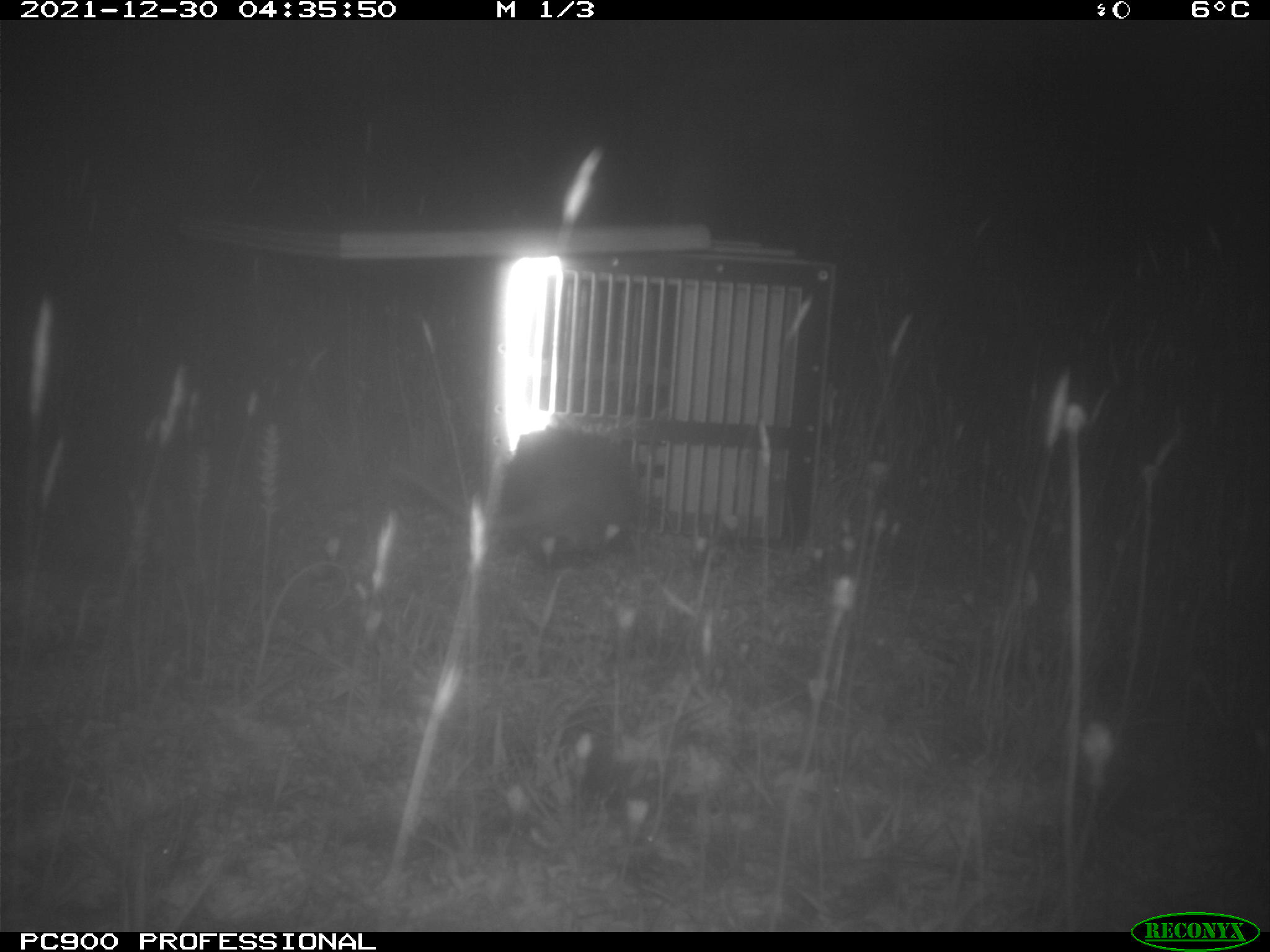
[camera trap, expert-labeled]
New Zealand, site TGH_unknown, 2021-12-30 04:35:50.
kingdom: Animalia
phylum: Chordata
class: Mammalia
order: Carnivora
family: Mustelidae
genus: Mustela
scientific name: Mustela furo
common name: ferret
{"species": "ferret (Mustela furo)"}